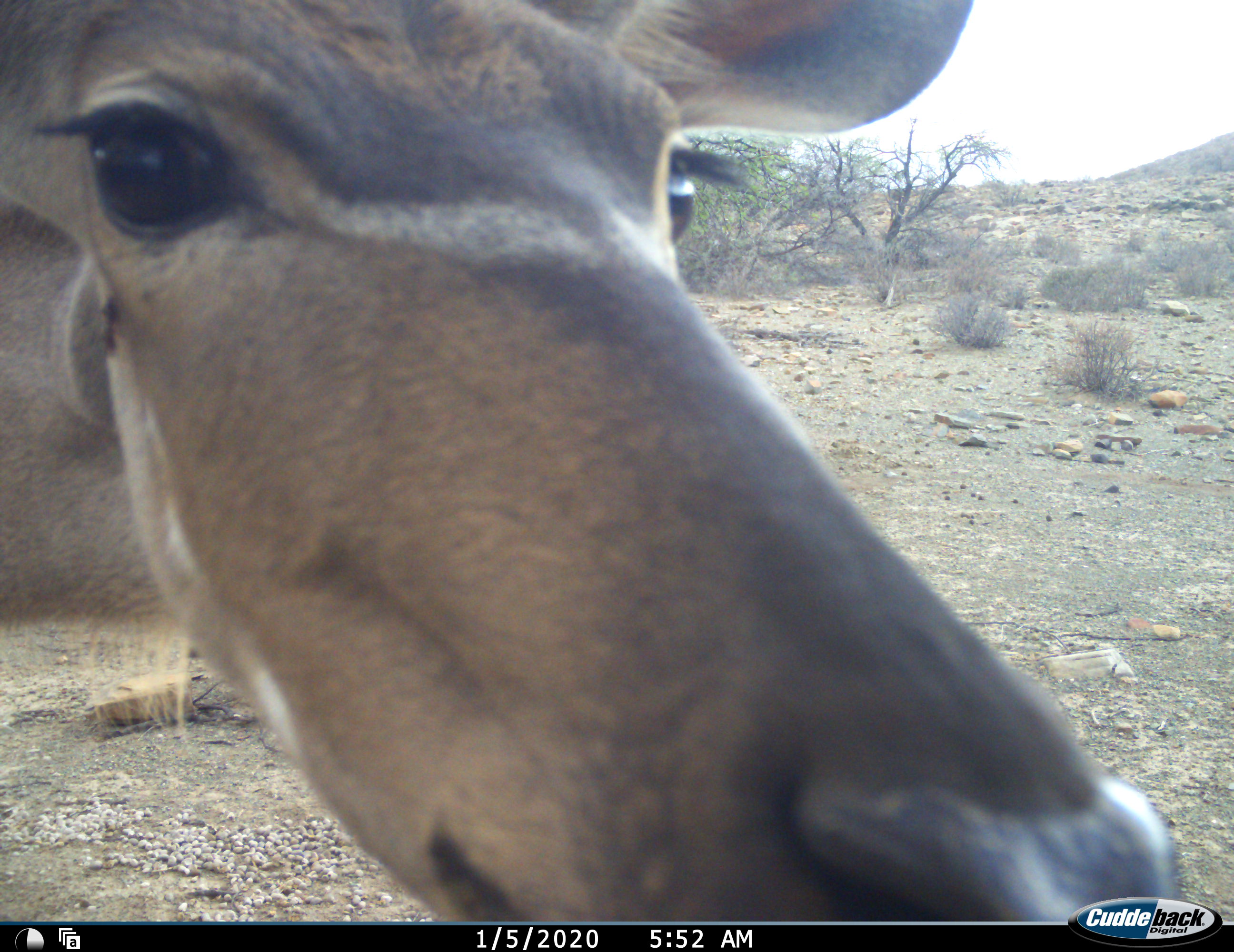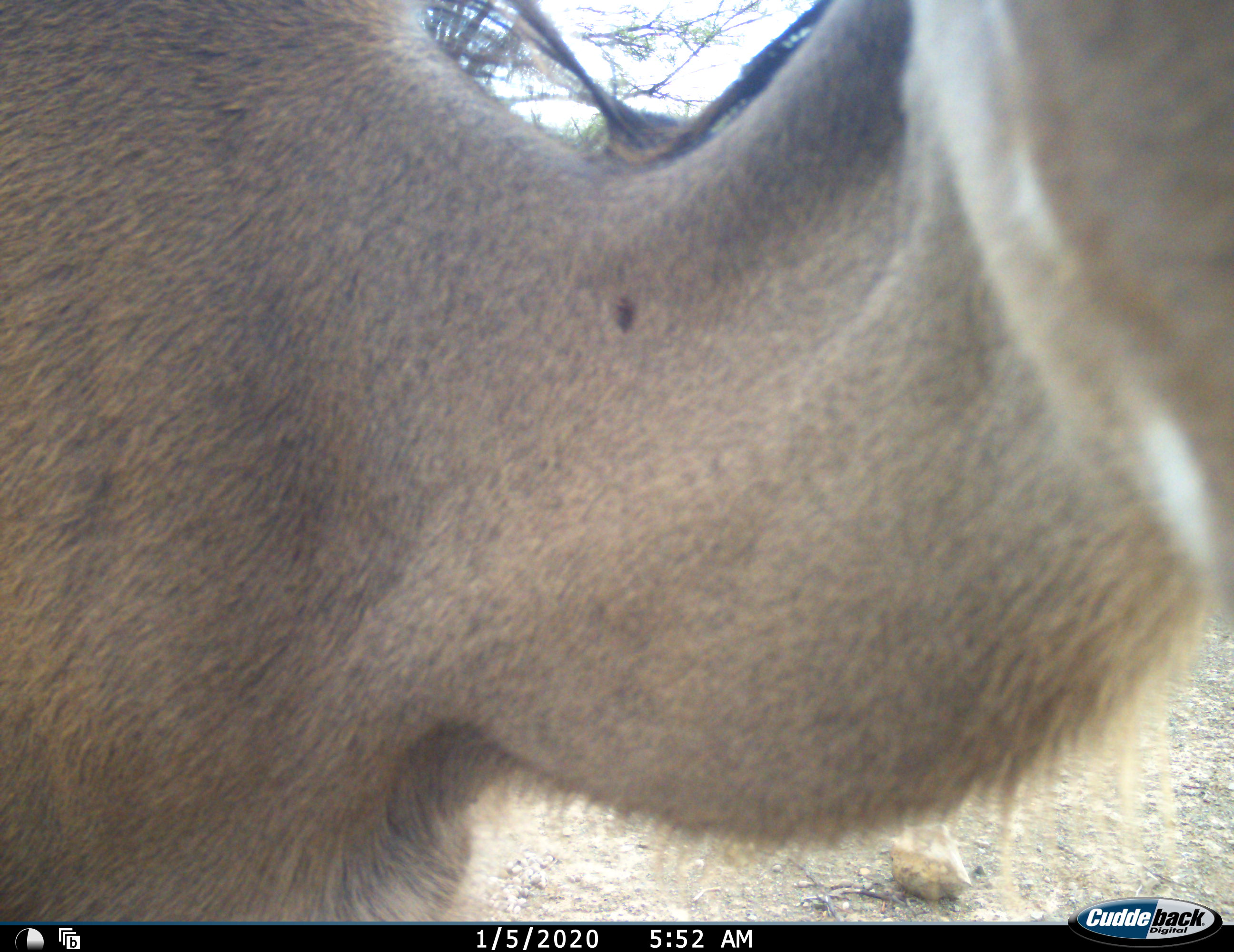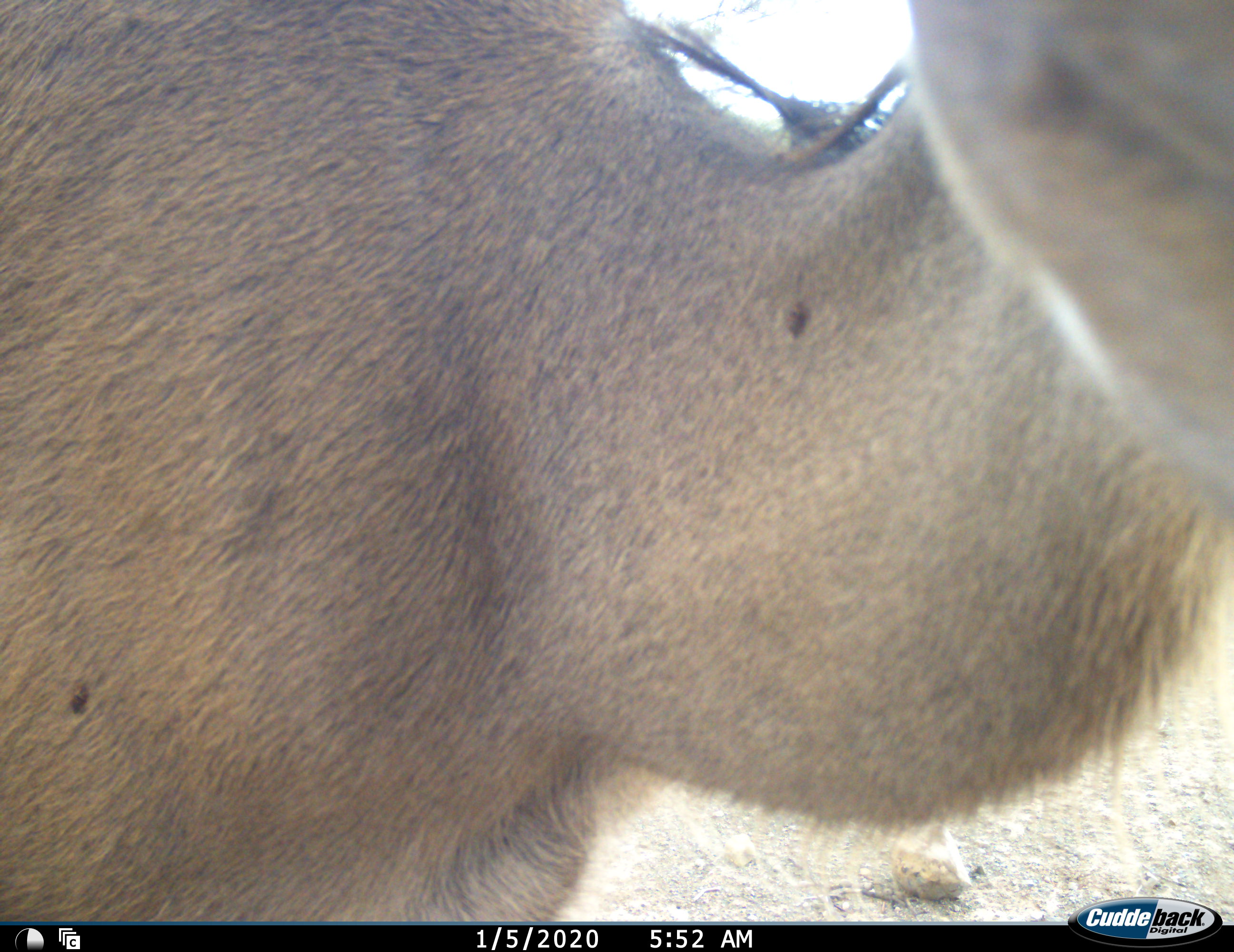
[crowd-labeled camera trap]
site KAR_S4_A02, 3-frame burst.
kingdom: Animalia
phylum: Chordata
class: Mammalia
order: Artiodactyla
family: Bovidae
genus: Tragelaphus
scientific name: Tragelaphus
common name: kudu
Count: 1.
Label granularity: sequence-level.